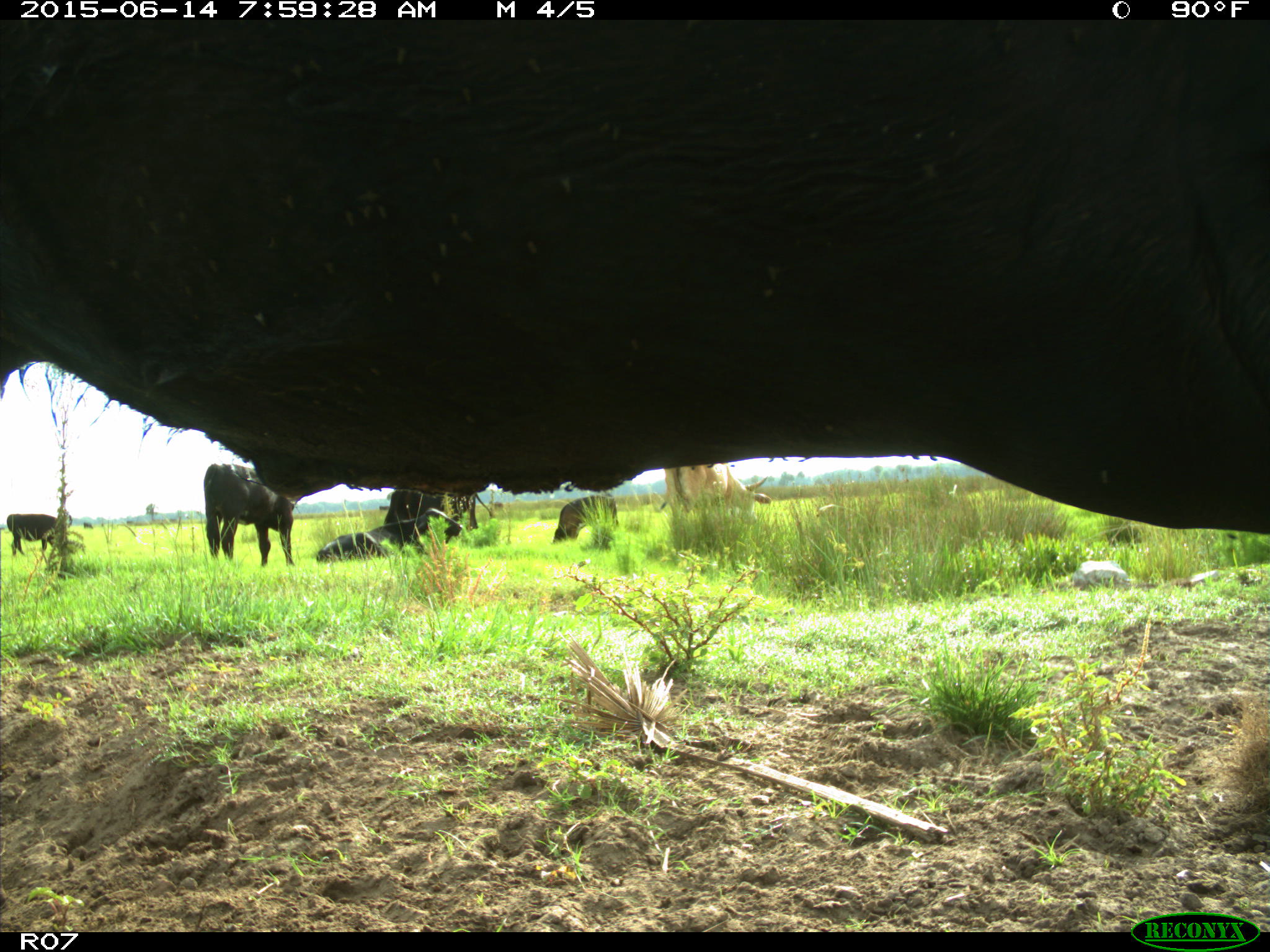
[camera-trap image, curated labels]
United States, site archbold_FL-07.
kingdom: Animalia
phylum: Chordata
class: Mammalia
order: Artiodactyla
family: Bovidae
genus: Bos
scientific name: Bos taurus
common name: domestic cow